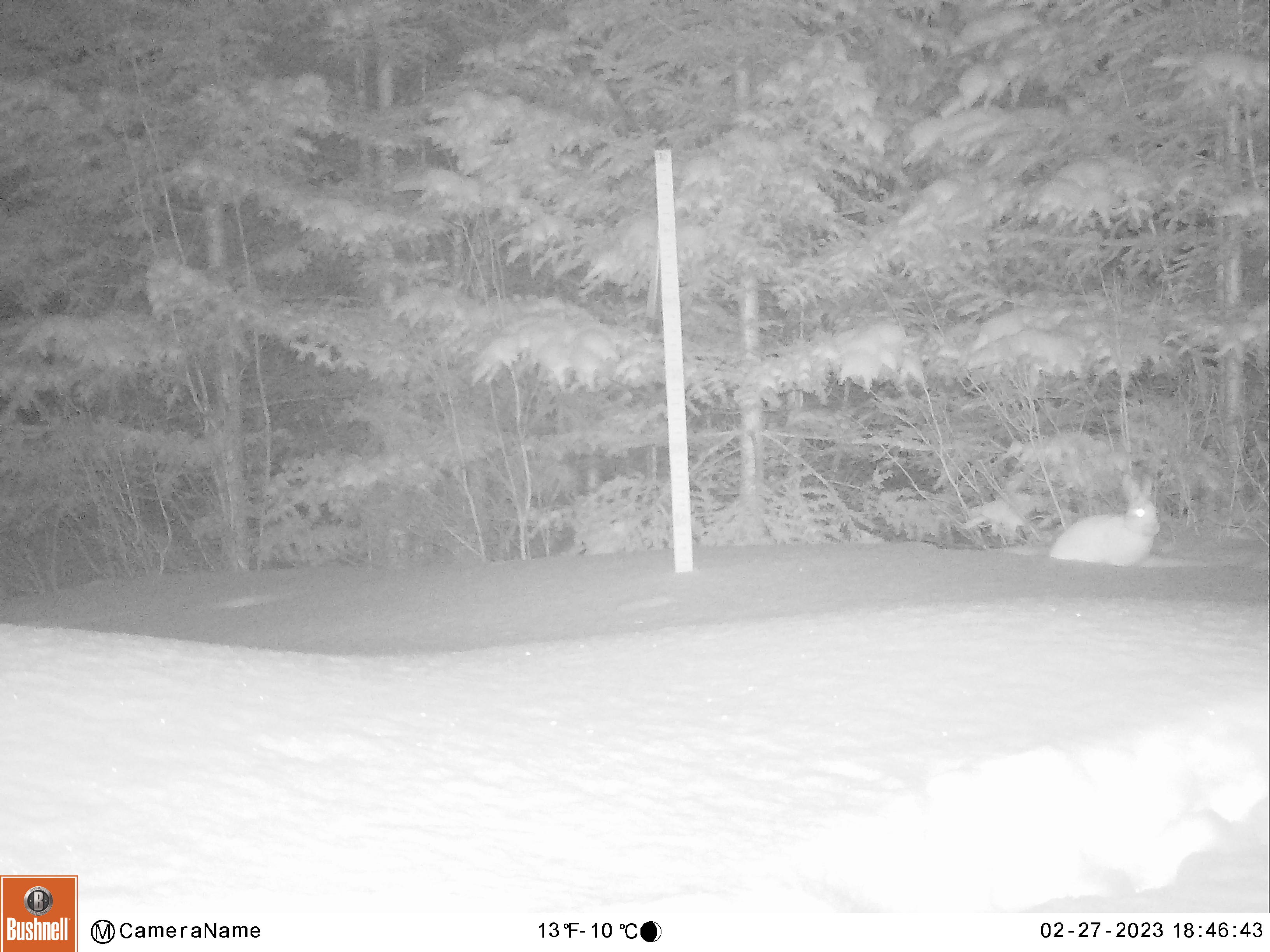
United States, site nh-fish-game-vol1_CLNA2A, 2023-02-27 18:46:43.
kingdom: Animalia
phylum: Chordata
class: Mammalia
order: Lagomorpha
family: Leporidae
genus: Lepus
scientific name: Lepus americanus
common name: snowshoe hare